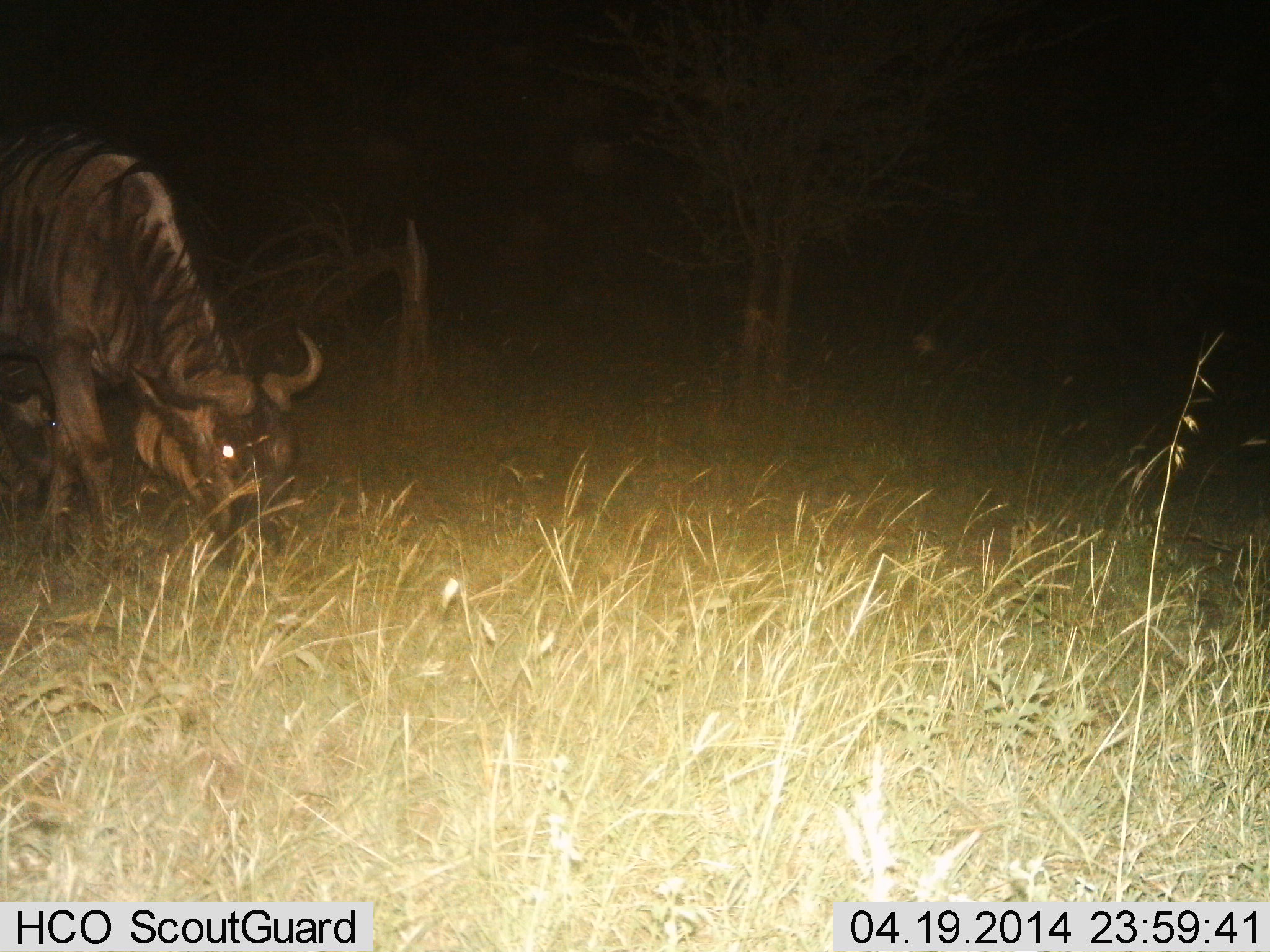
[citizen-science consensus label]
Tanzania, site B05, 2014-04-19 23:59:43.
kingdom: Animalia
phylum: Chordata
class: Mammalia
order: Artiodactyla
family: Bovidae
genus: Connochaetes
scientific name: Connochaetes taurinus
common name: blue wildebeest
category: wildebeest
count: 1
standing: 30%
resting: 0%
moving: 0%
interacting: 0%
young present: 0%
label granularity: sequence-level